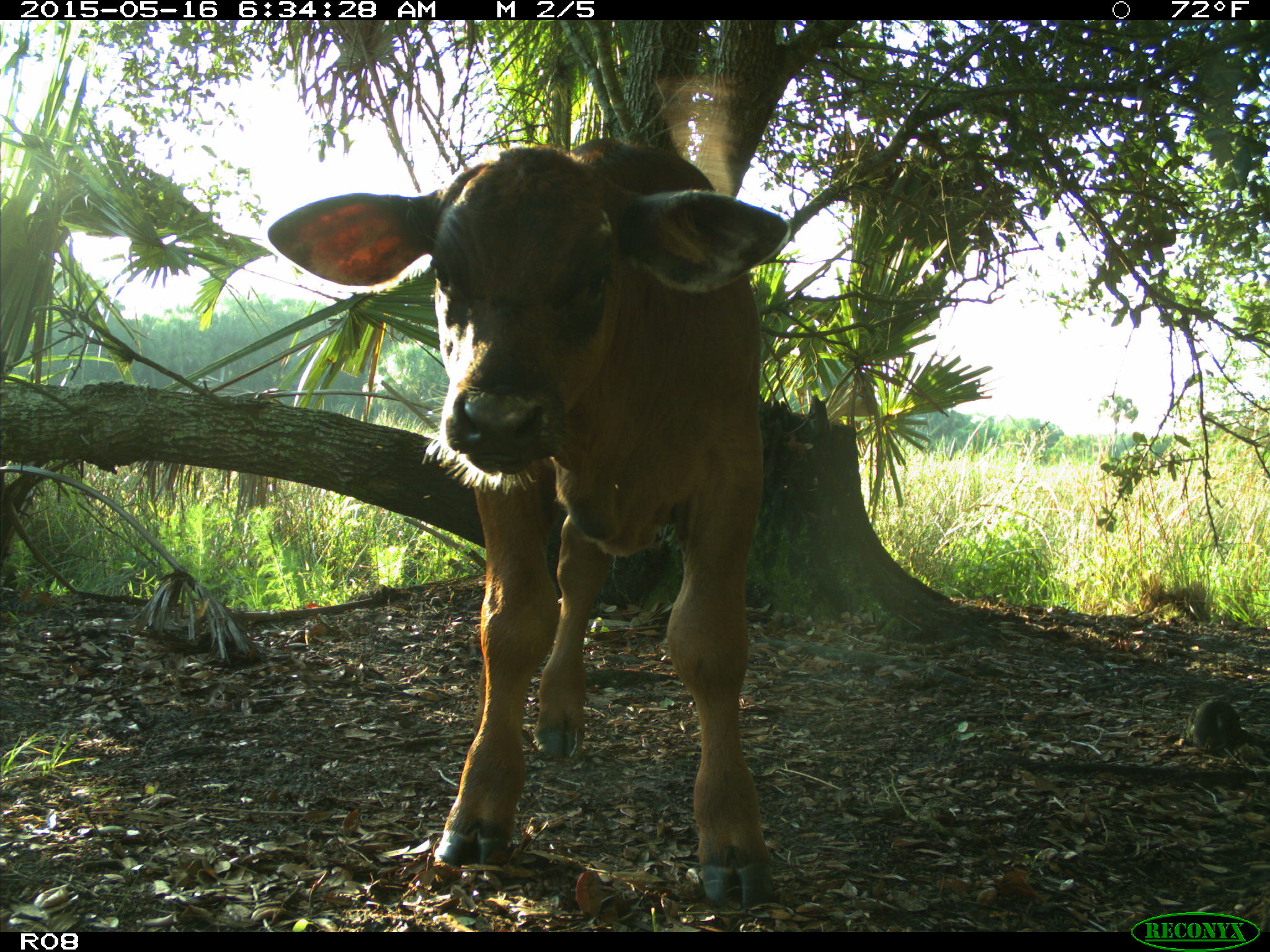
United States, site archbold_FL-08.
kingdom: Animalia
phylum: Chordata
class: Mammalia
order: Artiodactyla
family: Bovidae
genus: Bos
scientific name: Bos taurus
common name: domestic cow